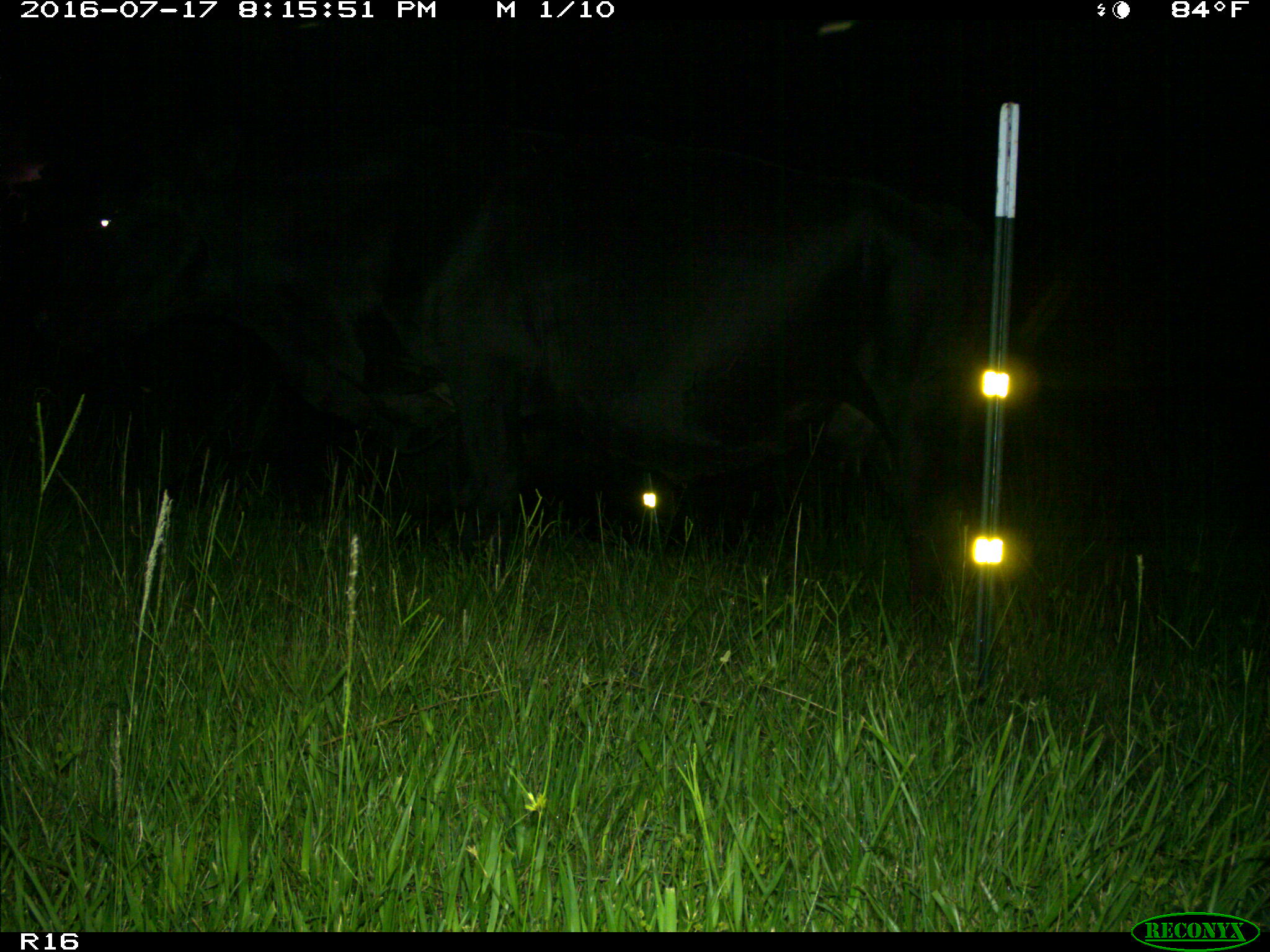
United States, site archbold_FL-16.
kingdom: Animalia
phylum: Chordata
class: Mammalia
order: Artiodactyla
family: Bovidae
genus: Bos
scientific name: Bos taurus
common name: domestic cow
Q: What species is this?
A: Bos taurus (domestic cow).